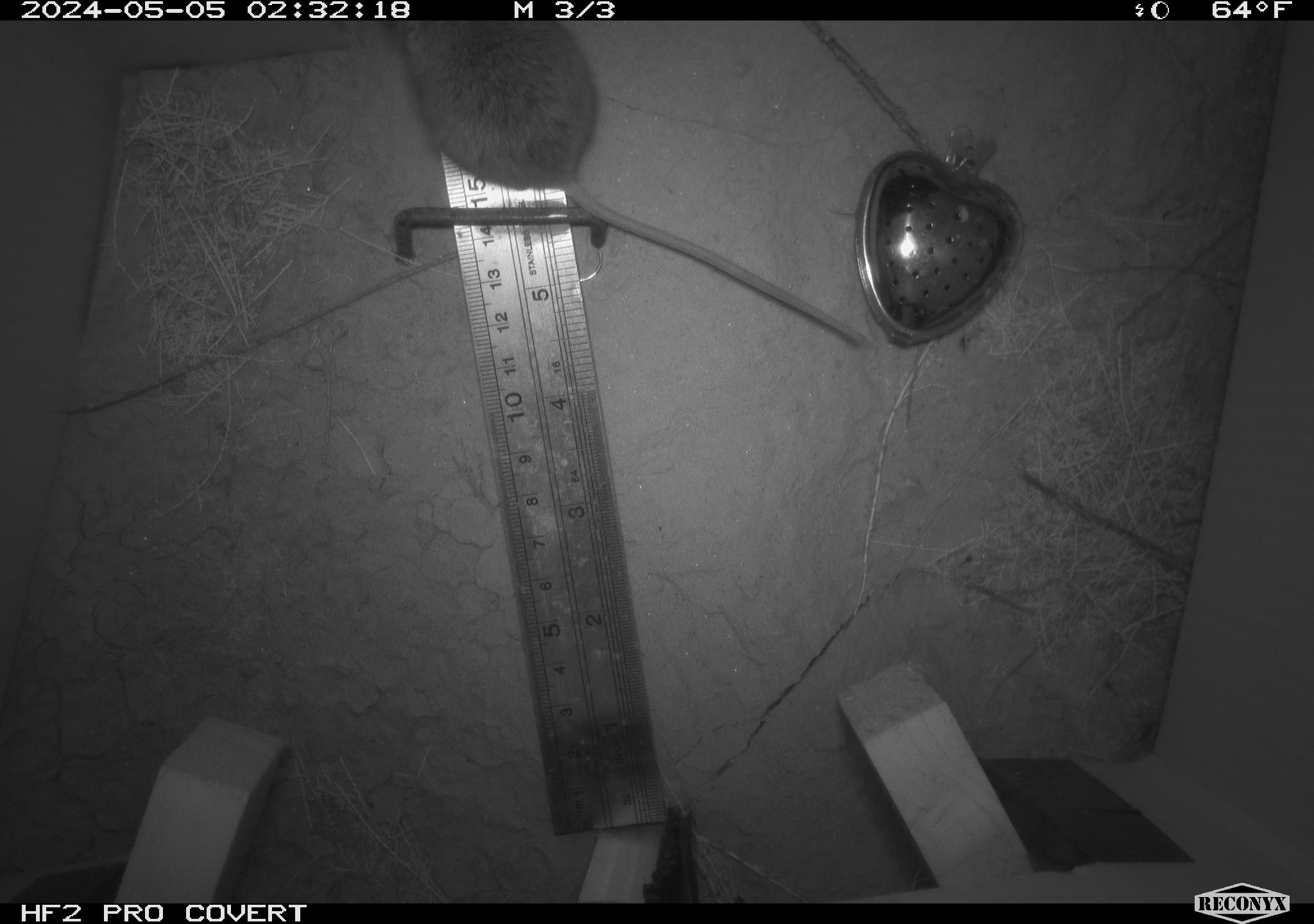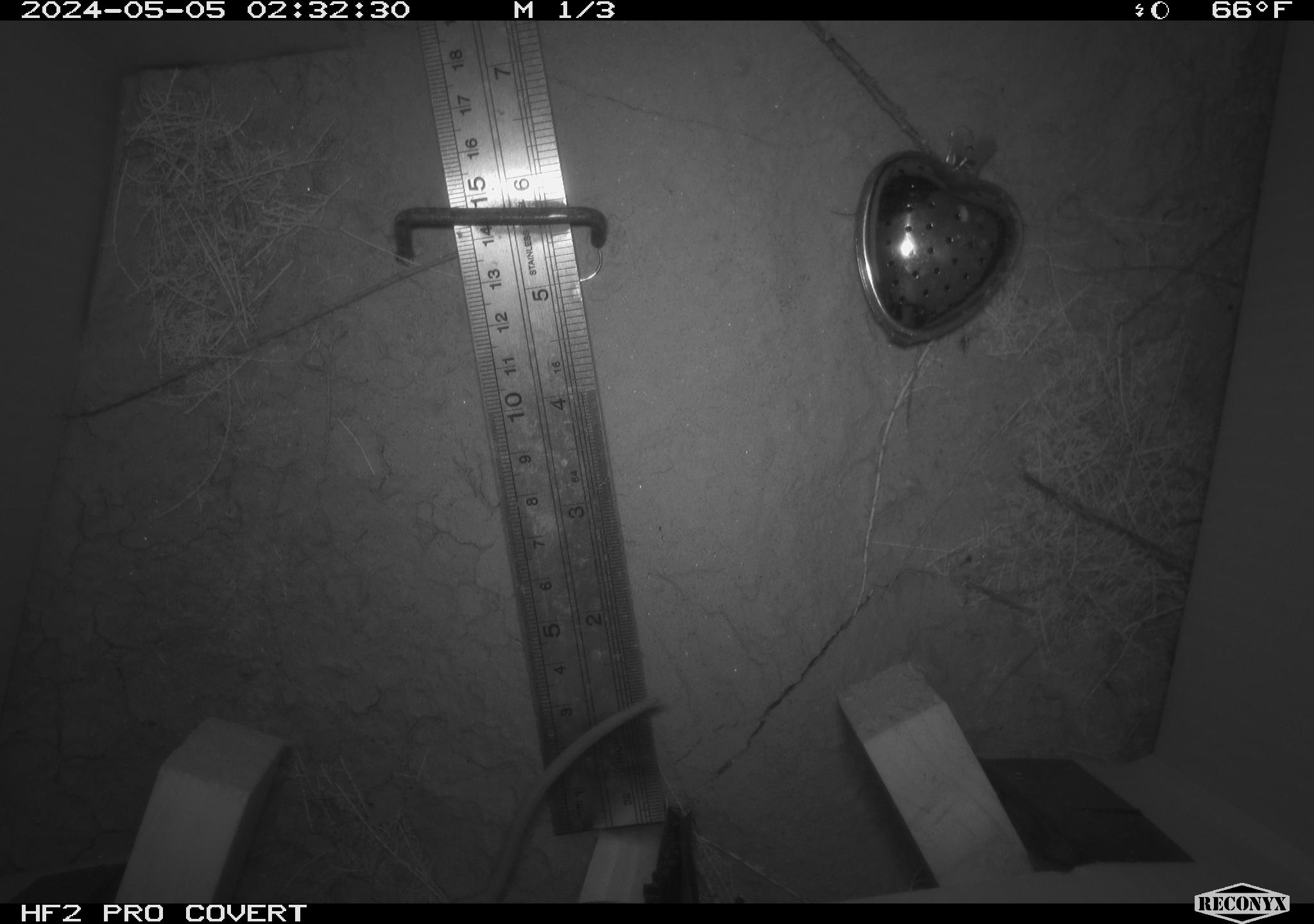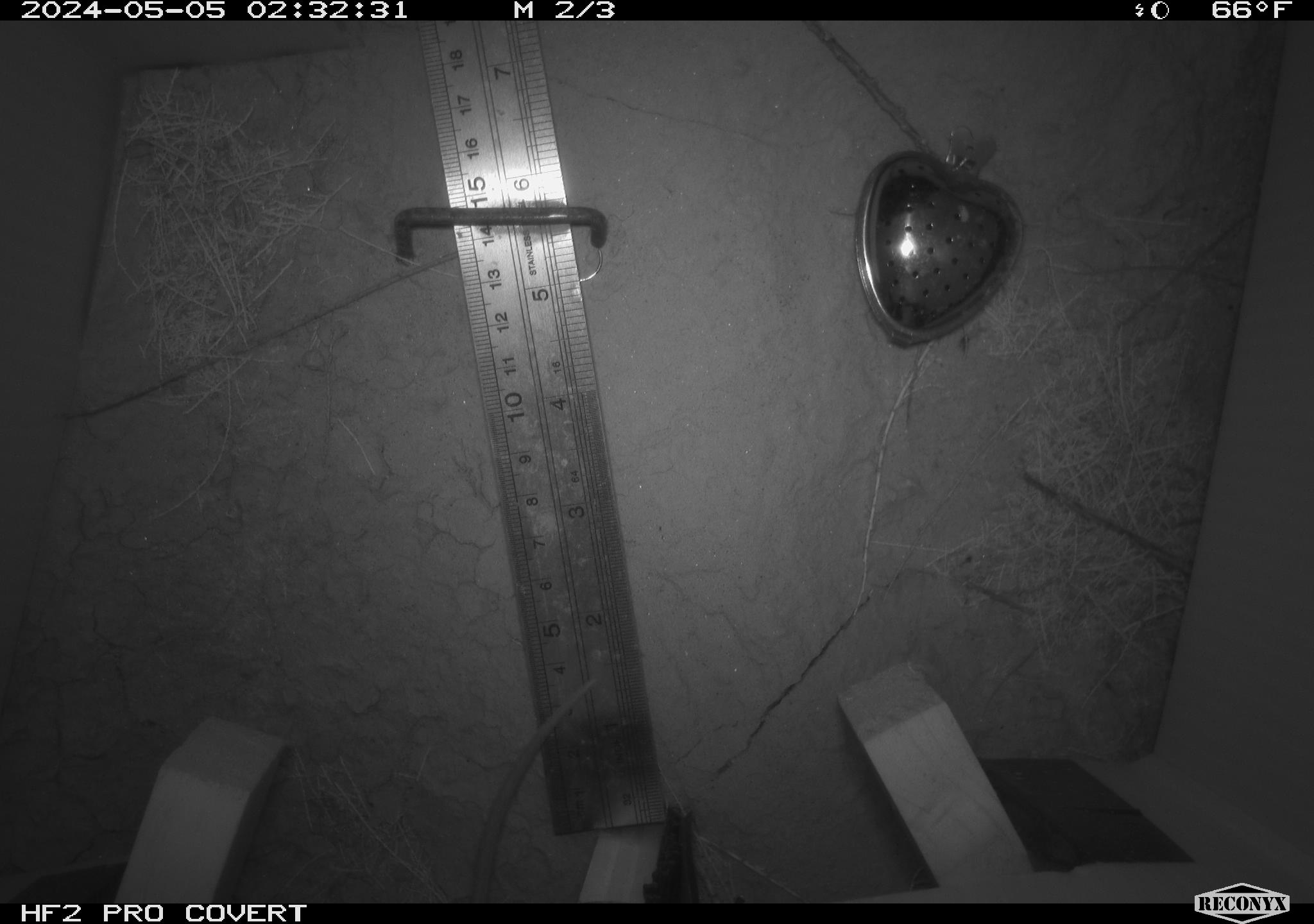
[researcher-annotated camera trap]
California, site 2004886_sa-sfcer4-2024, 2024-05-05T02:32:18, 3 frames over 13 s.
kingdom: Animalia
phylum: Chordata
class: Mammalia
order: Rodentia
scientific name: Rodentia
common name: mouse species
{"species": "mouse species (Rodentia)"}